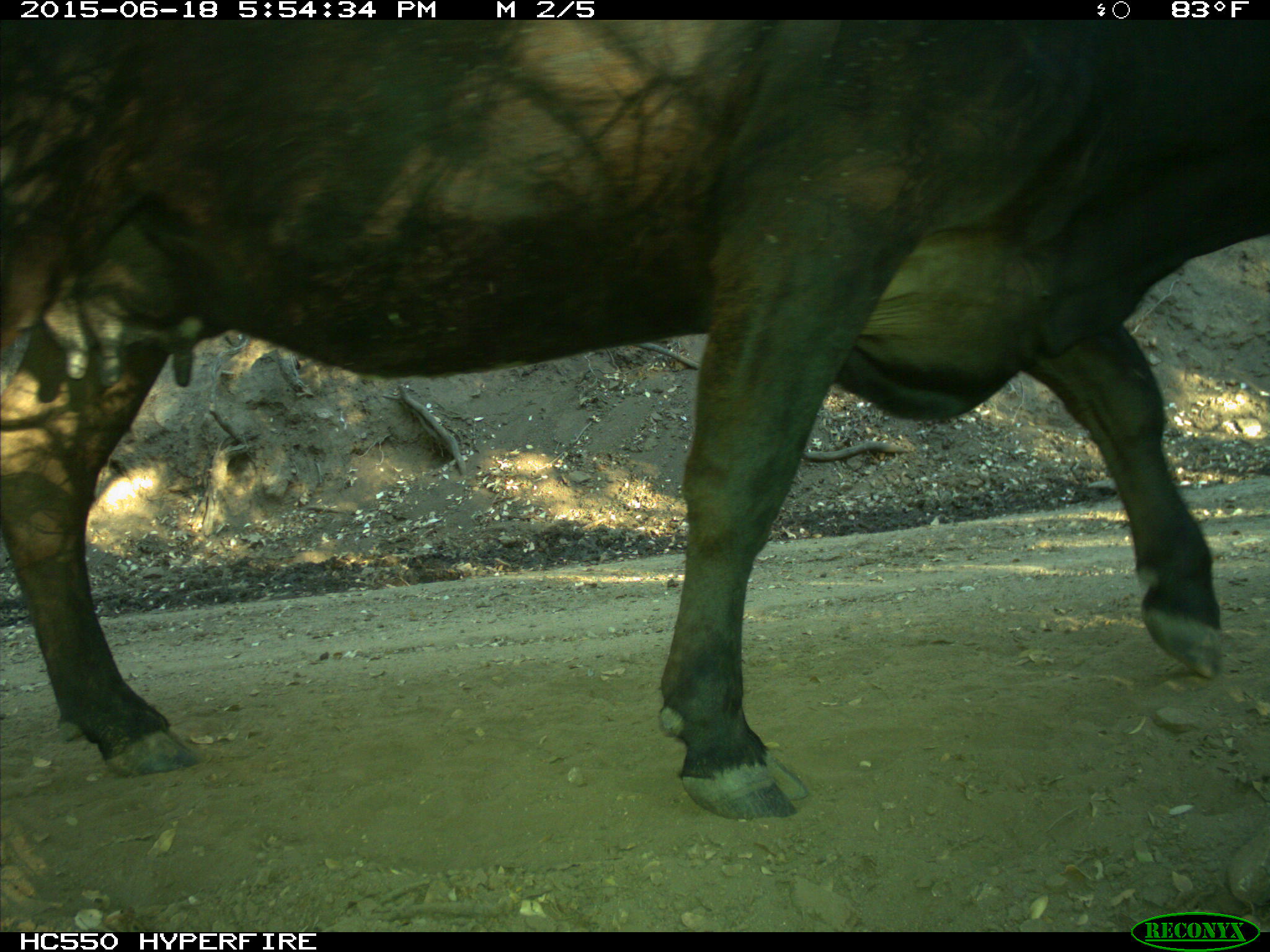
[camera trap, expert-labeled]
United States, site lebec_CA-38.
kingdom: Animalia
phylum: Chordata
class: Mammalia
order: Artiodactyla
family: Bovidae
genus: Bos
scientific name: Bos taurus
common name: domestic cow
Bos taurus (domestic cow).